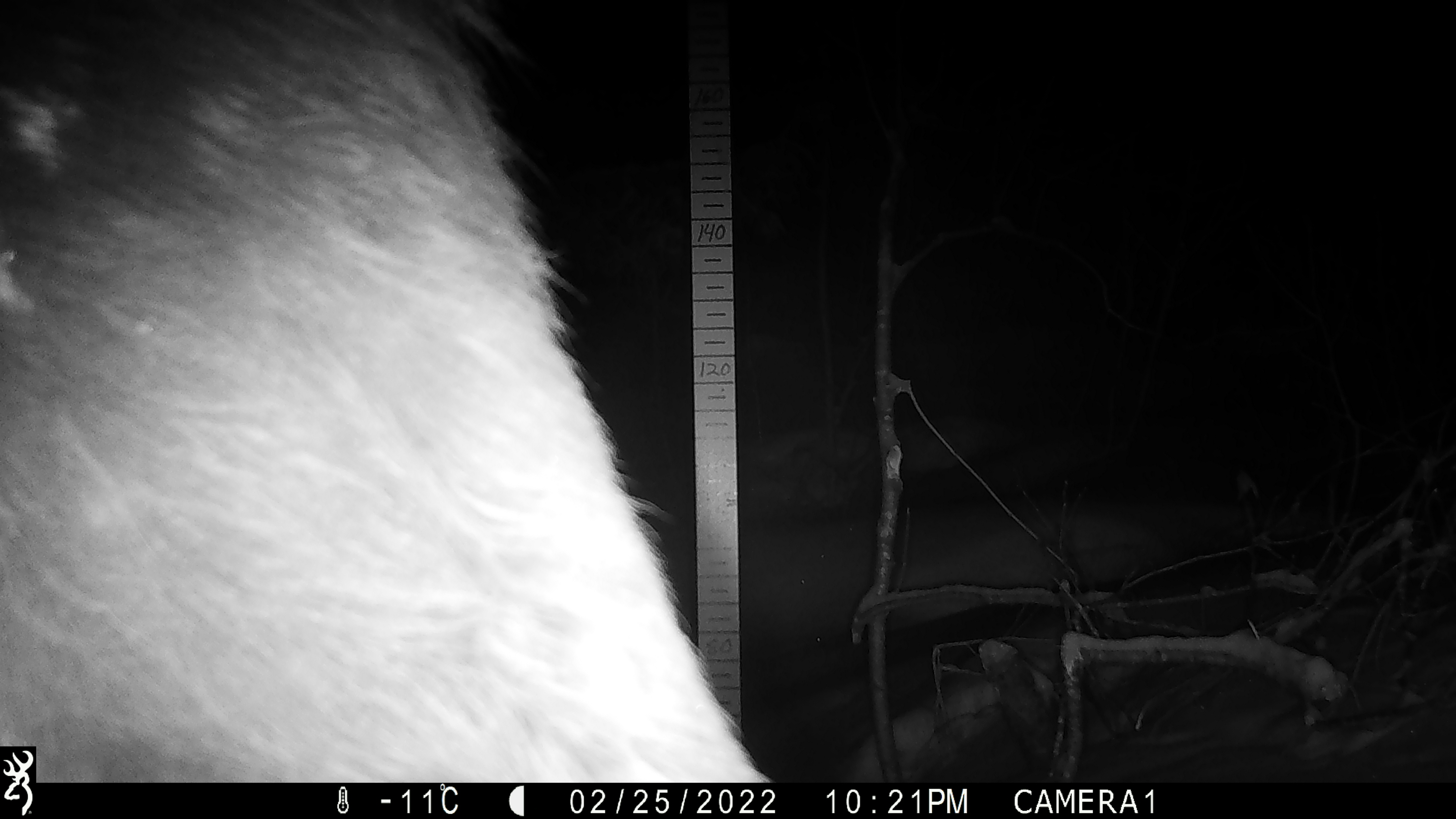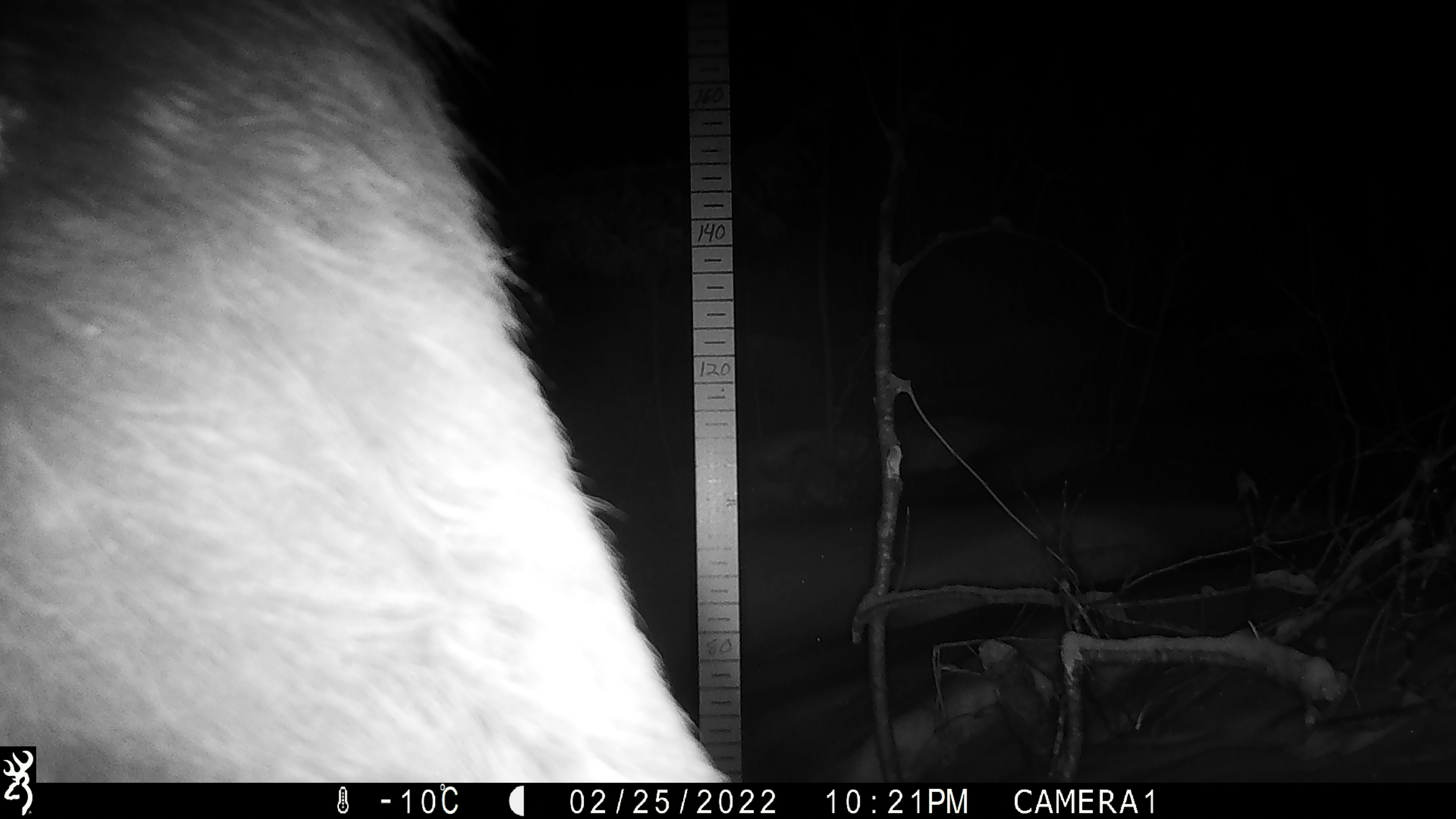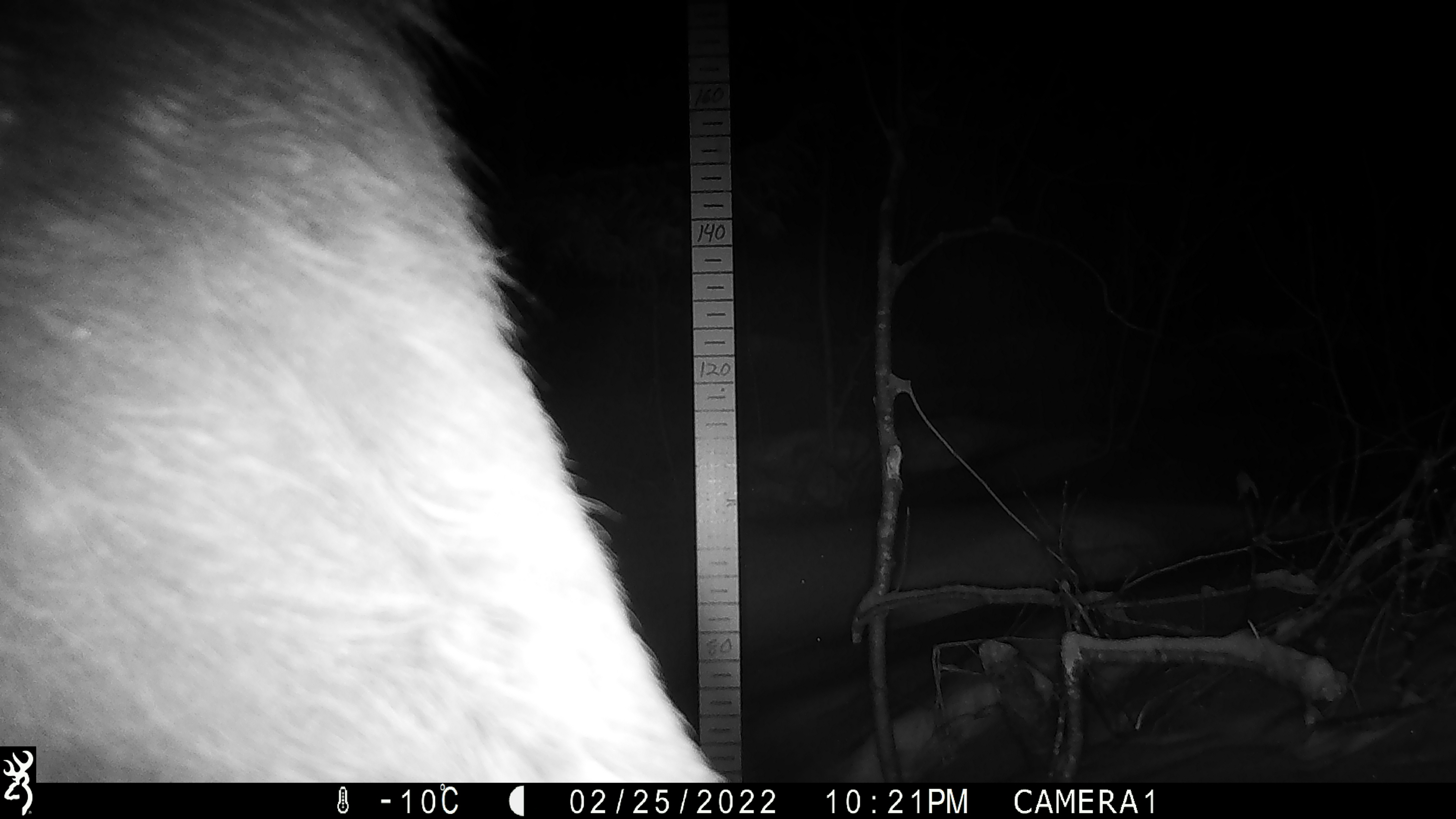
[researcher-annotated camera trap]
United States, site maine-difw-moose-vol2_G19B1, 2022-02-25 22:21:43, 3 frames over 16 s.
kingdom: Animalia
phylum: Chordata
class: Mammalia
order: Artiodactyla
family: Cervidae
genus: Alces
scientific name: Alces alces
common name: moose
Moose (Alces alces).